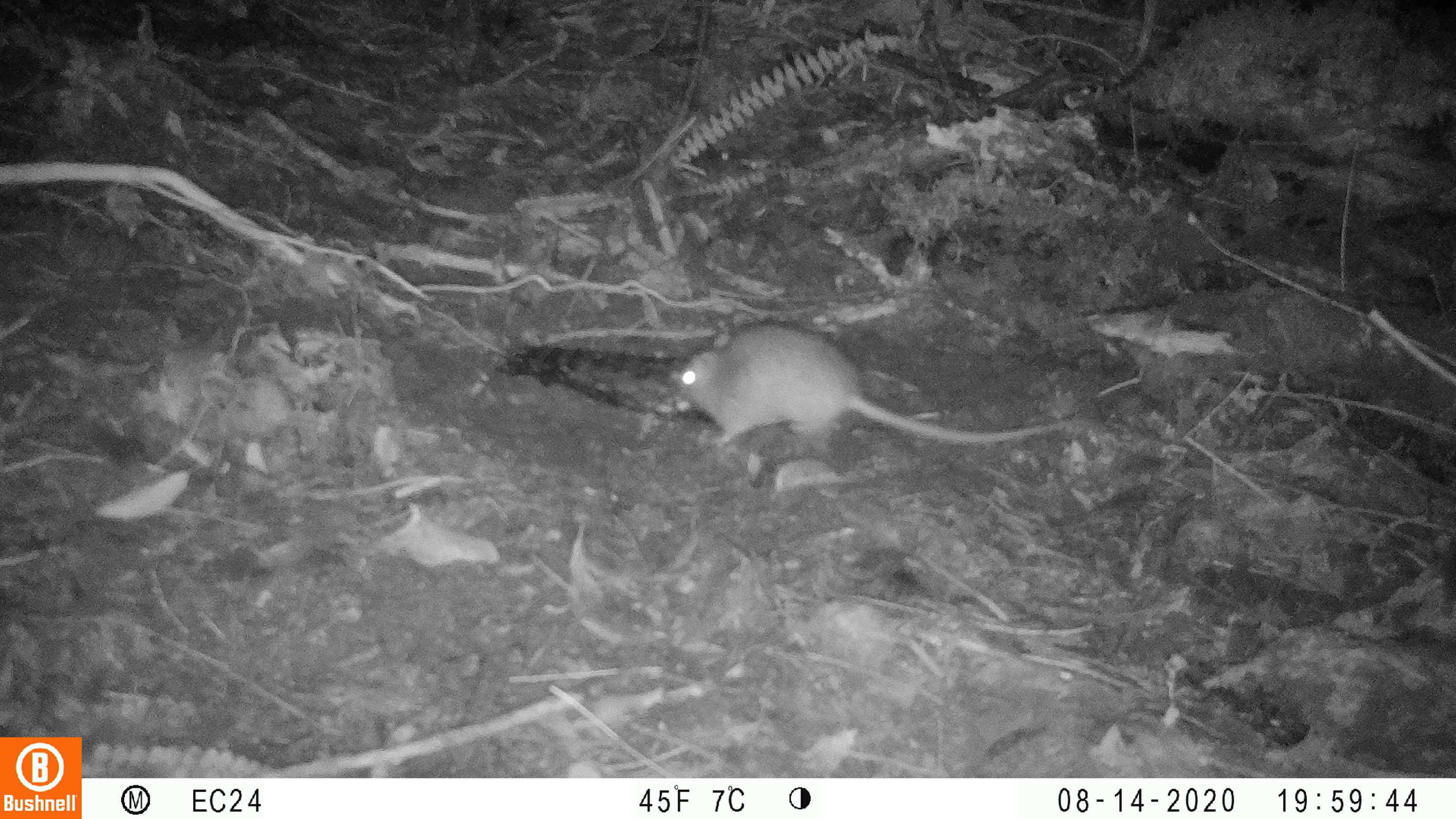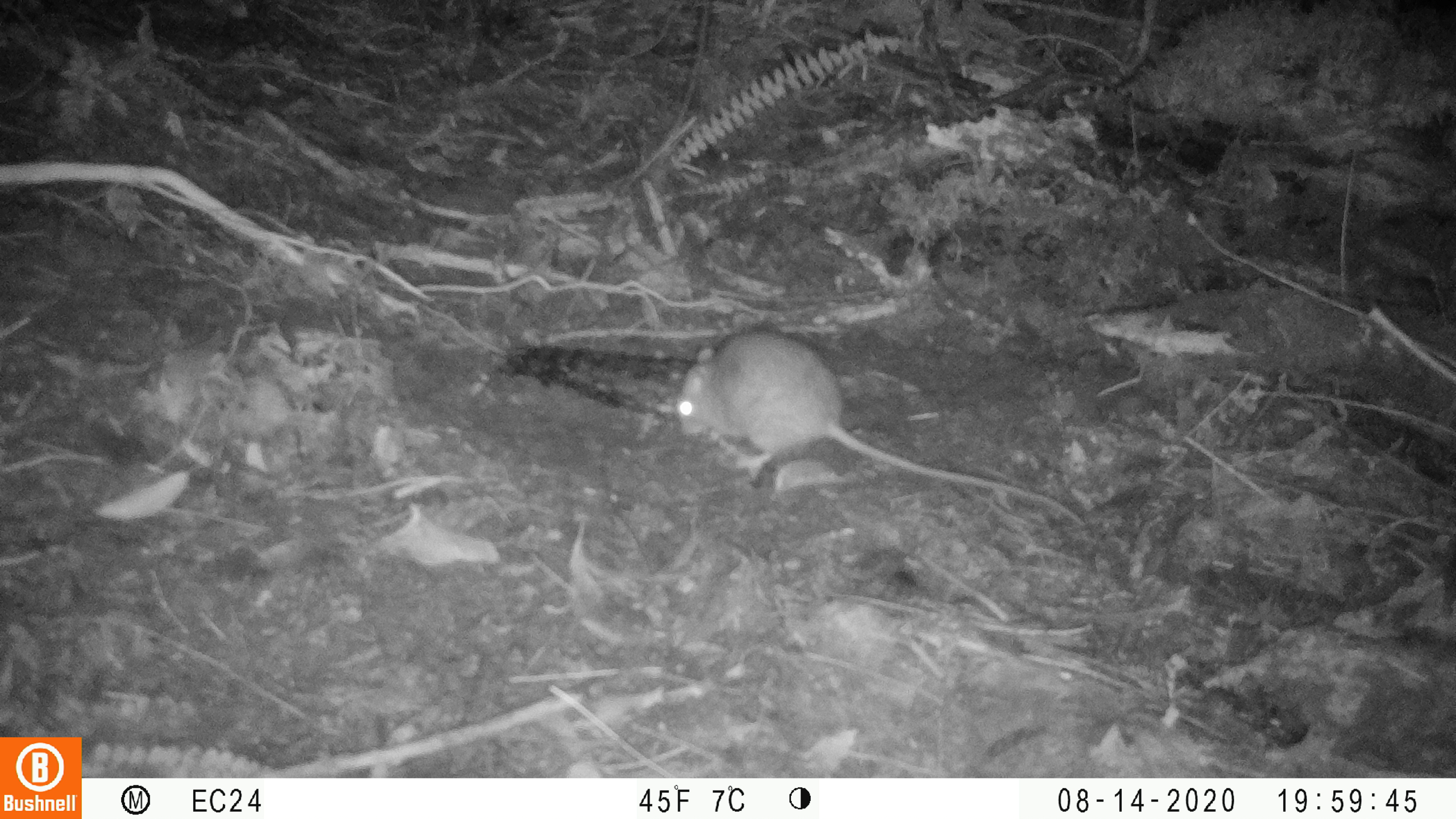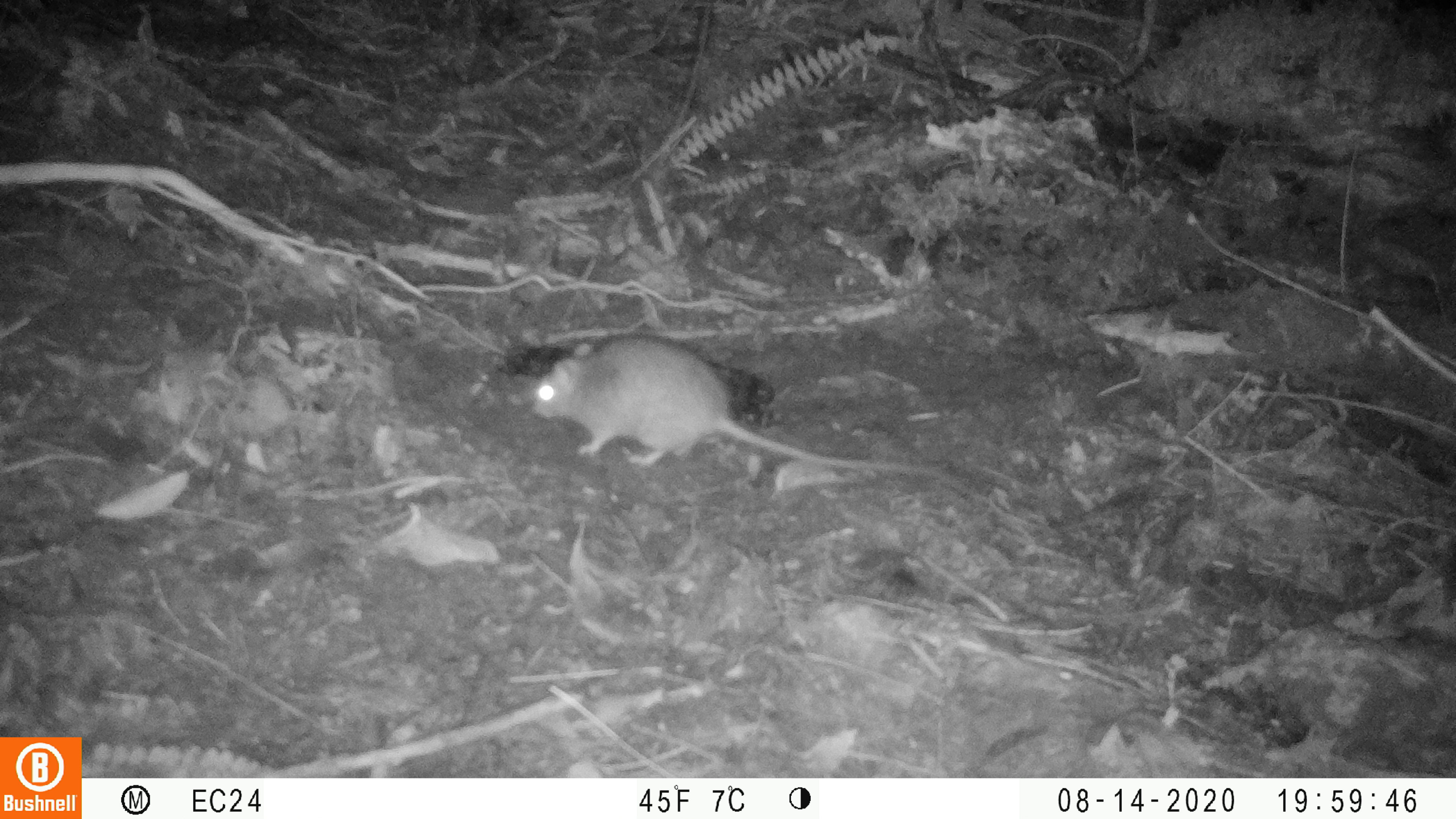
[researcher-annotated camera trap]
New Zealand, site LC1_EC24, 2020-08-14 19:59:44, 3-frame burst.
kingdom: Animalia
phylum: Chordata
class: Mammalia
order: Rodentia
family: Muridae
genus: Rattus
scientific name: Rattus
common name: rat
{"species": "rat (Rattus)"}